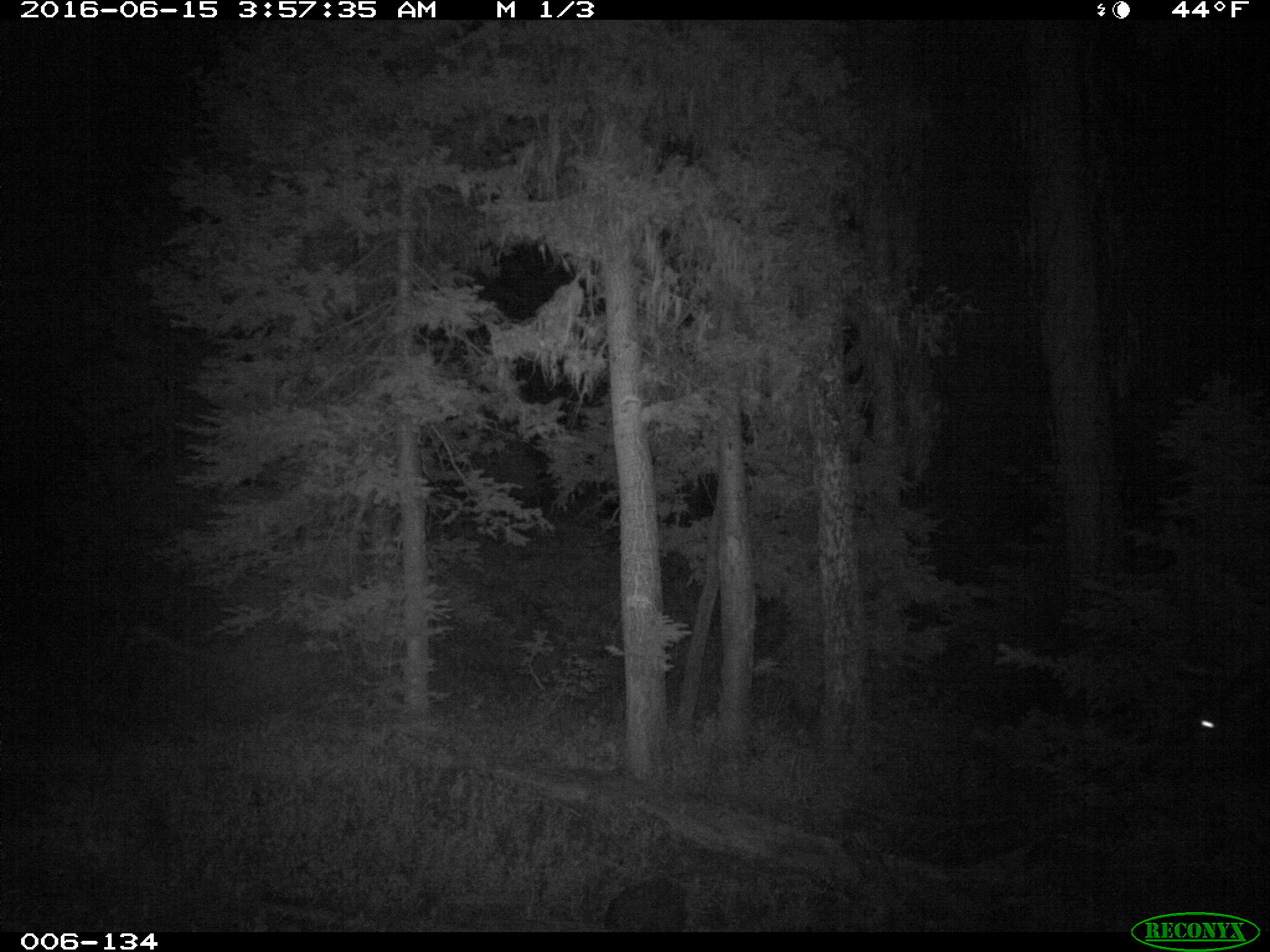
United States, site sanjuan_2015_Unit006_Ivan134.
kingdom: Animalia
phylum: Chordata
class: Mammalia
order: Artiodactyla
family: Cervidae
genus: Cervus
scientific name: Cervus elaphus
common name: red deer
Cervus elaphus (red deer).